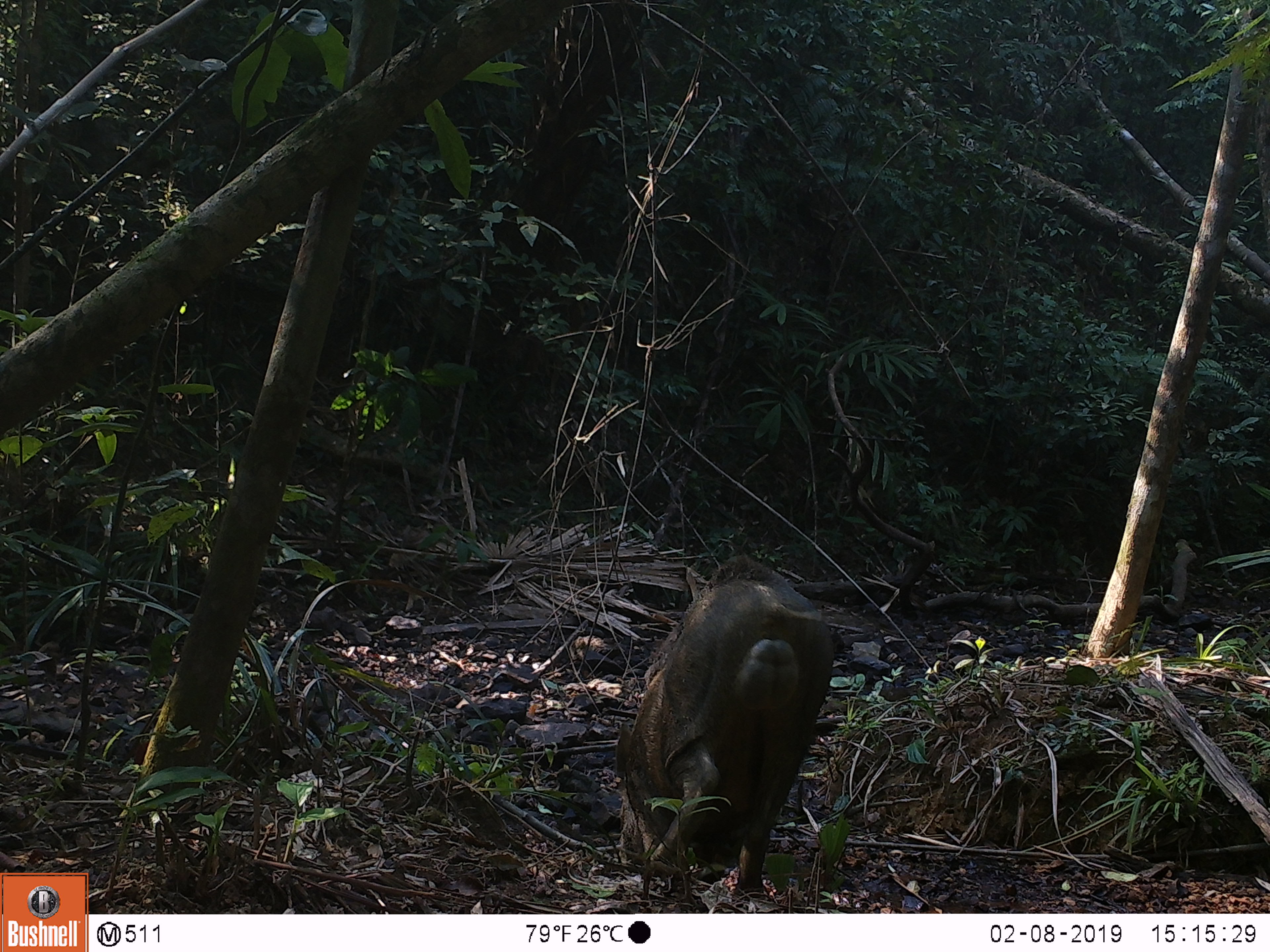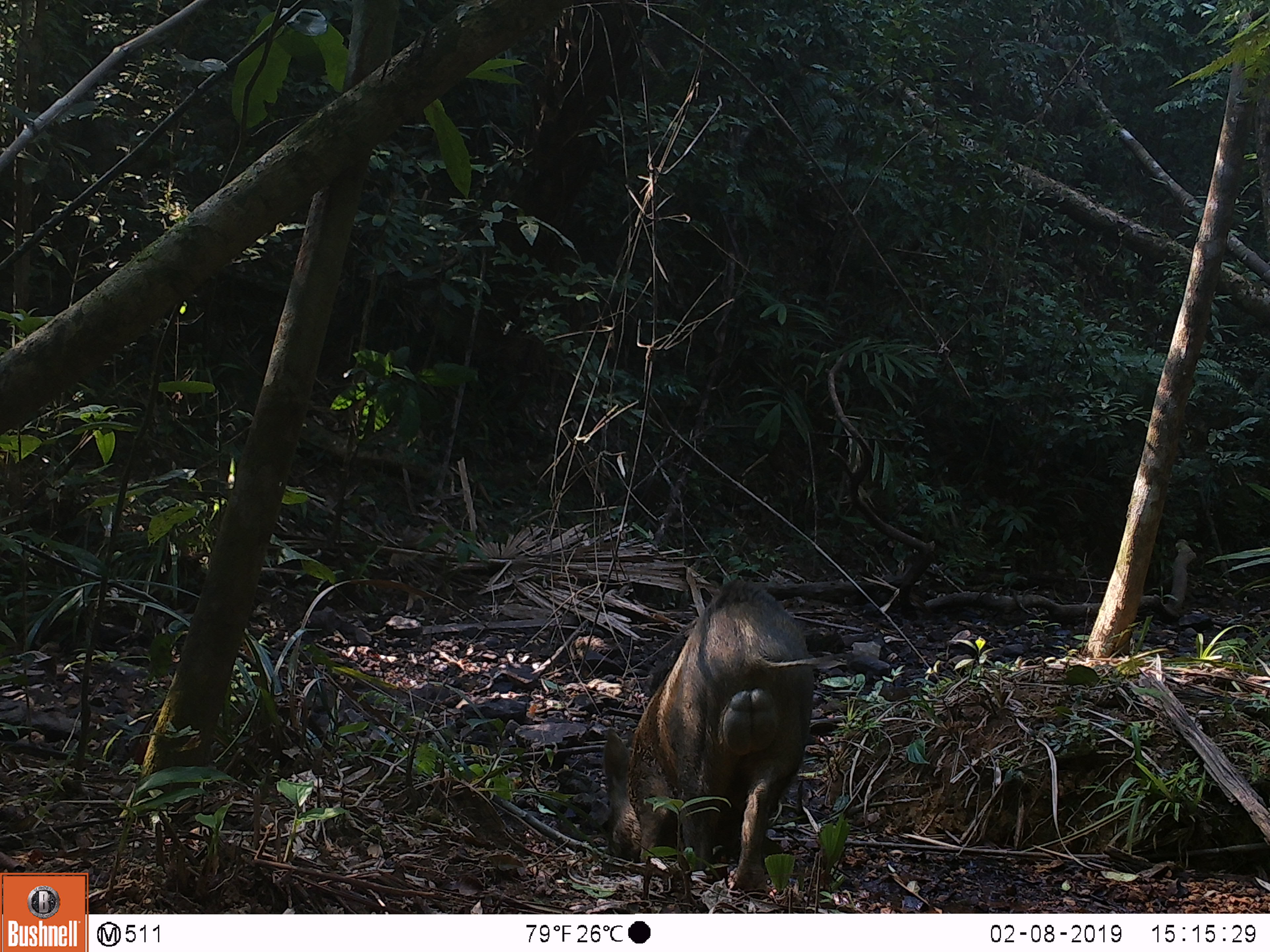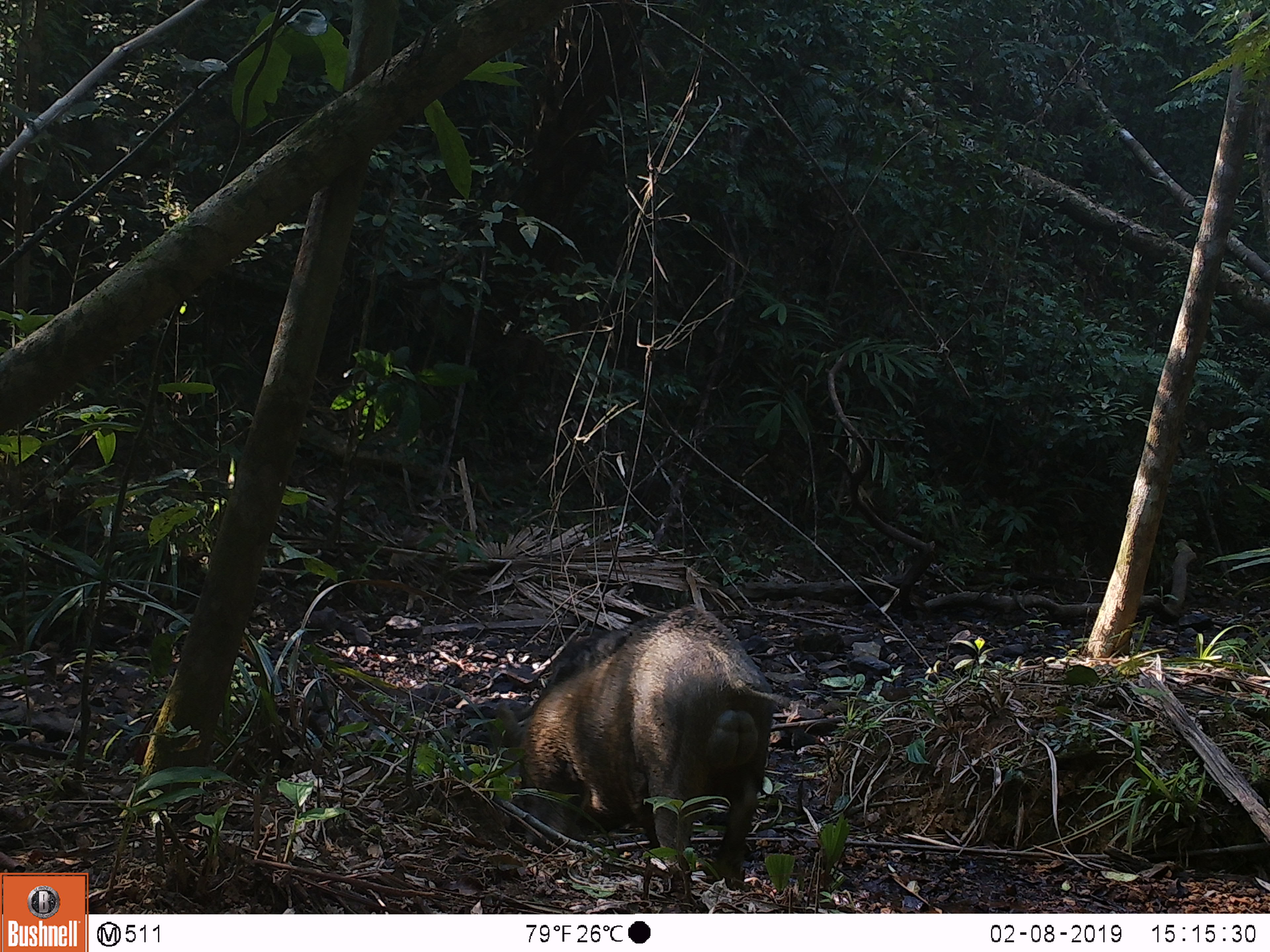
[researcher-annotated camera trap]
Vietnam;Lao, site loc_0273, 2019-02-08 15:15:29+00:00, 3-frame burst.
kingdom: Animalia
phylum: Chordata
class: Mammalia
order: Artiodactyla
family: Suidae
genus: Sus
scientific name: Sus scrofa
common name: eurasian wild pig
Eurasian wild pig (Sus scrofa). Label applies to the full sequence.